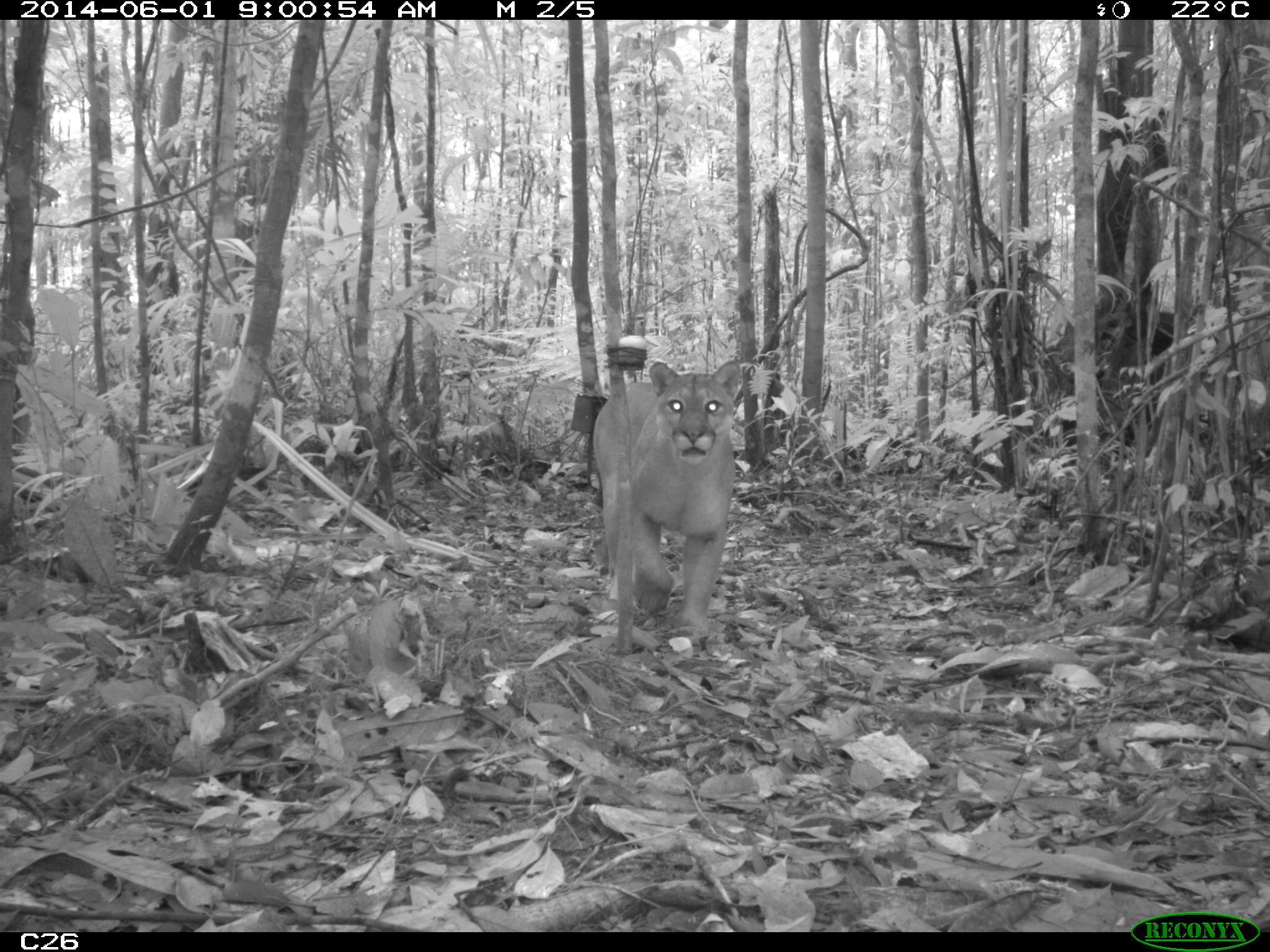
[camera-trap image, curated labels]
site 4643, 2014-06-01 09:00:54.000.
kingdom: Animalia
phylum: Chordata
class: Mammalia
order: Carnivora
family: Felidae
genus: Puma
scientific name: Puma concolor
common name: mountain lion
Puma concolor (mountain lion), count 1, age adult.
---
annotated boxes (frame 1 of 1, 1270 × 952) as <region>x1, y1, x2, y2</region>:
puma concolor: <region>590, 360, 742, 631</region>